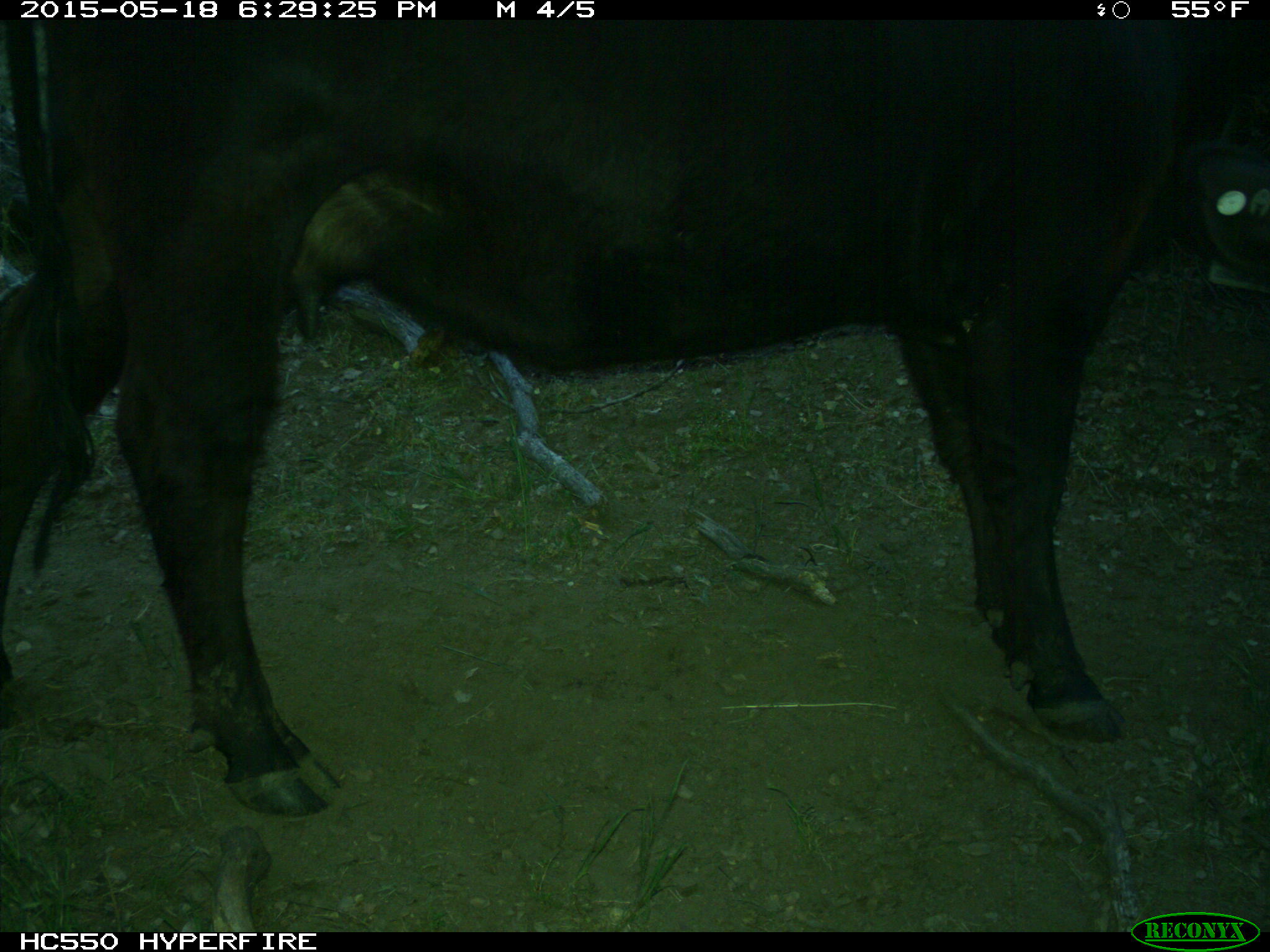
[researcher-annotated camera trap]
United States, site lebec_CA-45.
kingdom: Animalia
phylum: Chordata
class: Mammalia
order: Artiodactyla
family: Bovidae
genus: Bos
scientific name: Bos taurus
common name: domestic cow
Bos taurus (domestic cow).